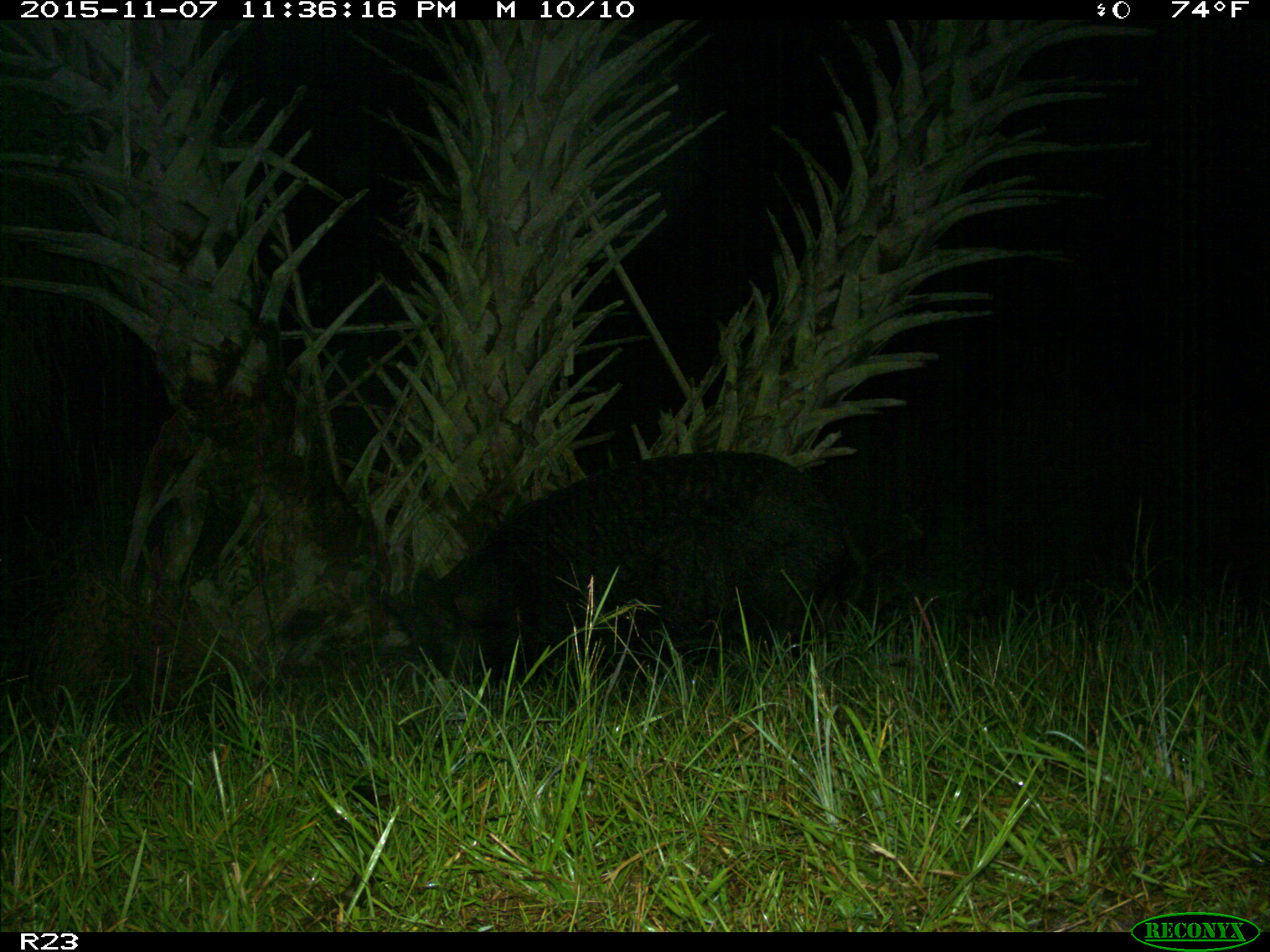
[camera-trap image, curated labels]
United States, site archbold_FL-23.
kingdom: Animalia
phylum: Chordata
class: Mammalia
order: Artiodactyla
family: Suidae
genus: Sus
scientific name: Sus scrofa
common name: wild boar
Sus scrofa (wild boar).